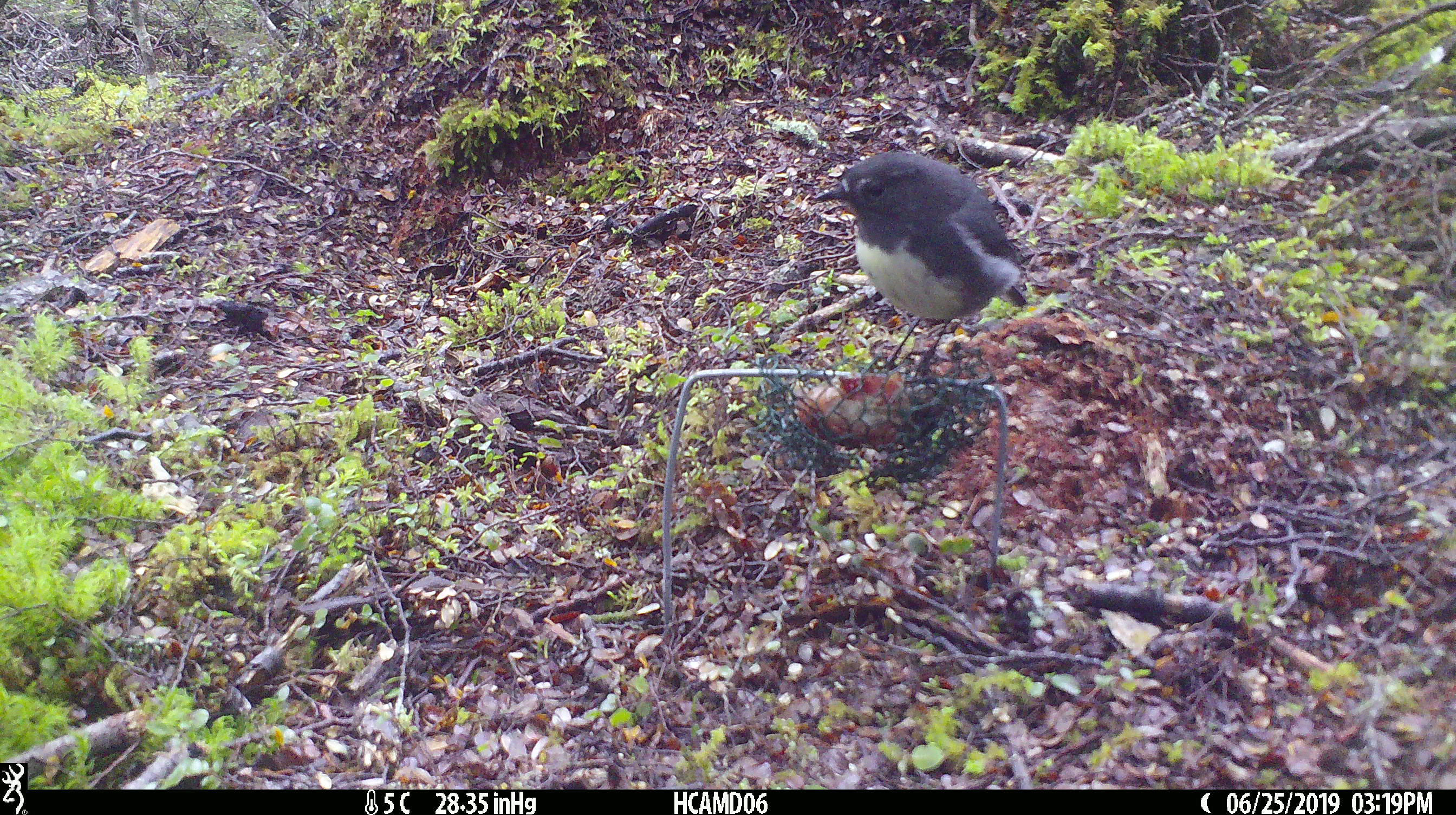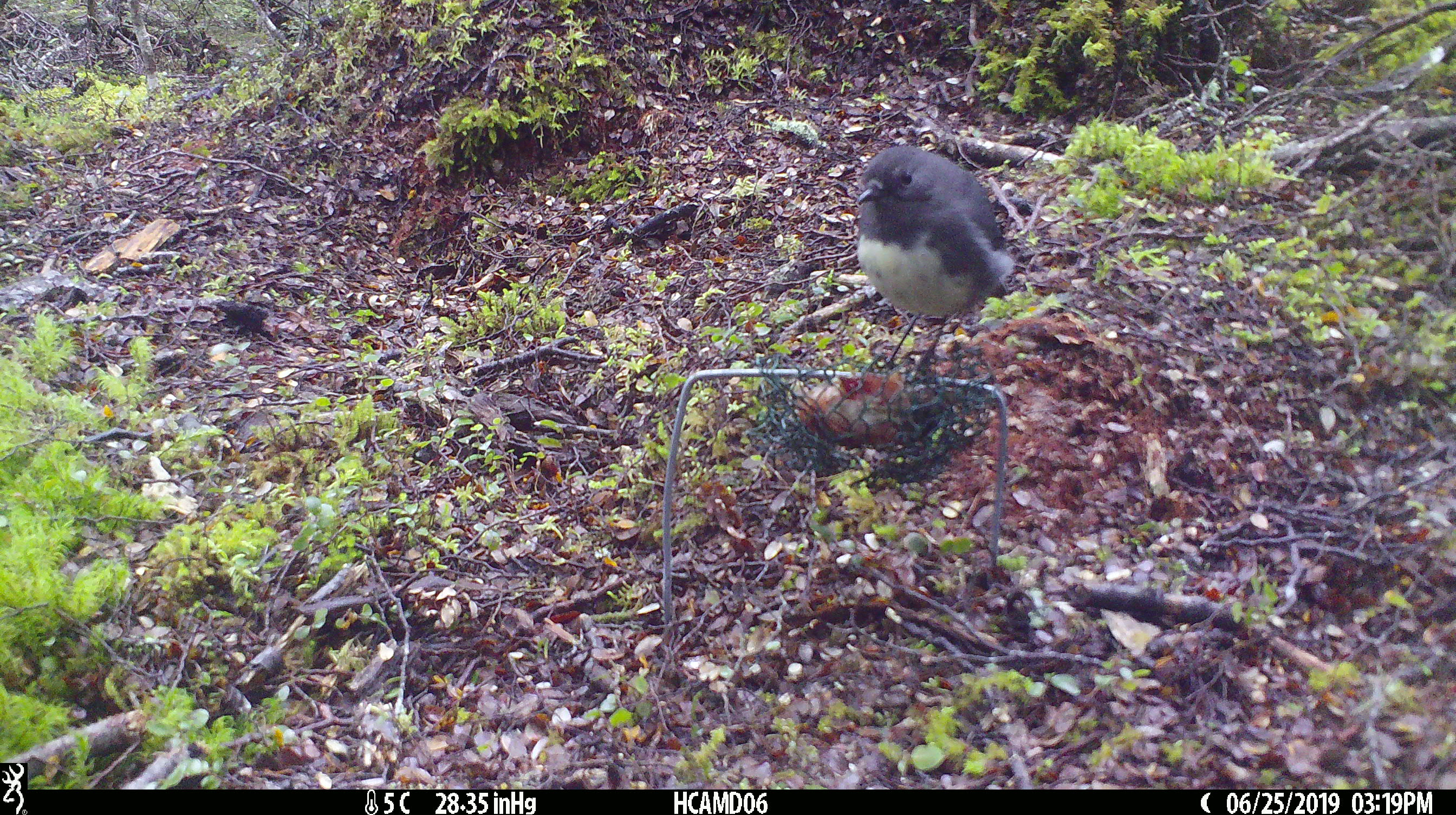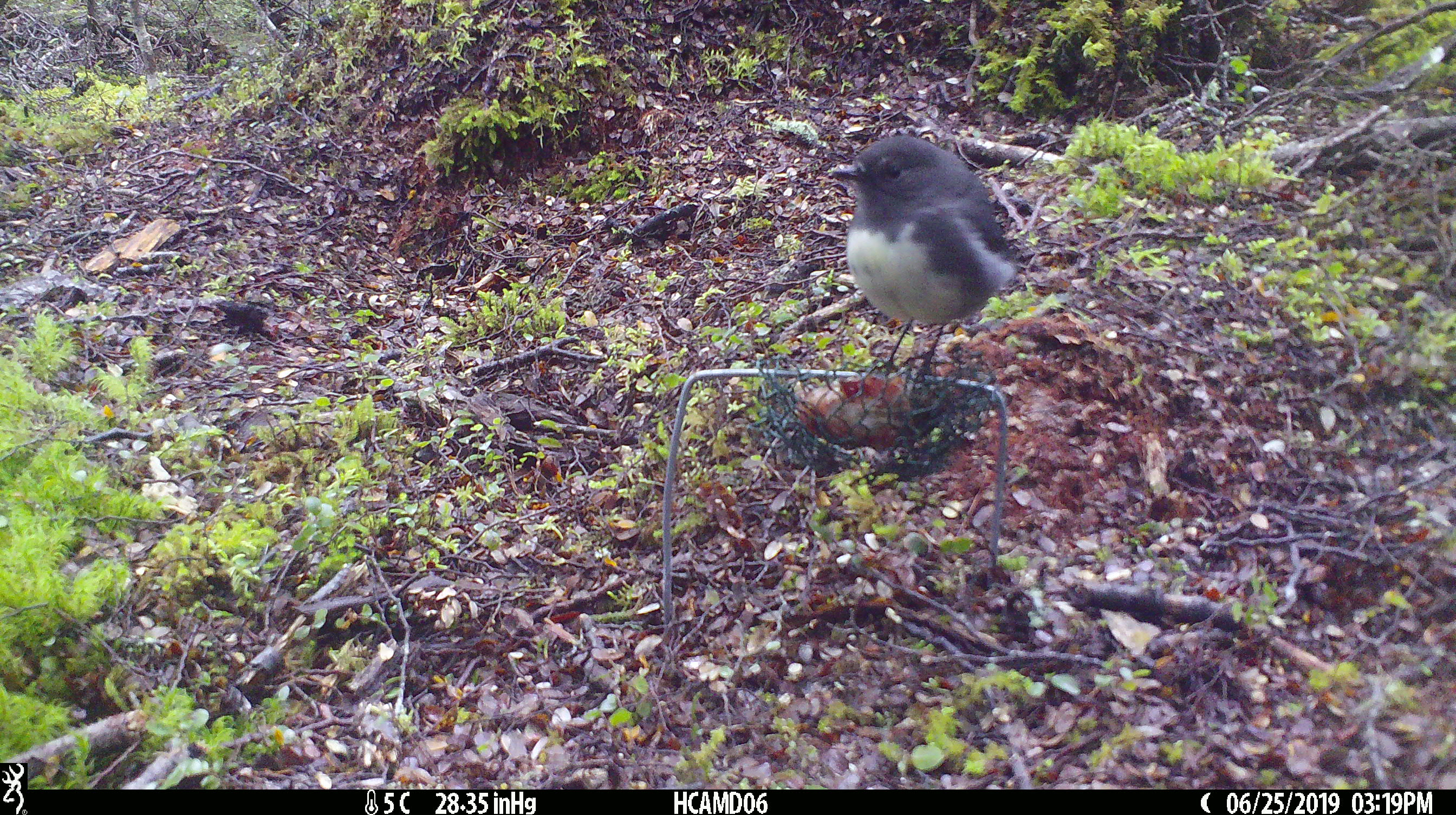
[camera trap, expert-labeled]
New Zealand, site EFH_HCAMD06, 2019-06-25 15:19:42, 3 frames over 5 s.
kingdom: Animalia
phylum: Chordata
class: Aves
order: Passeriformes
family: Petroicidae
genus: Petroica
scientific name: Petroica australis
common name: new zealand robin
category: robin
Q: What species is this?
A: Robin (new zealand robin) (Petroica australis).